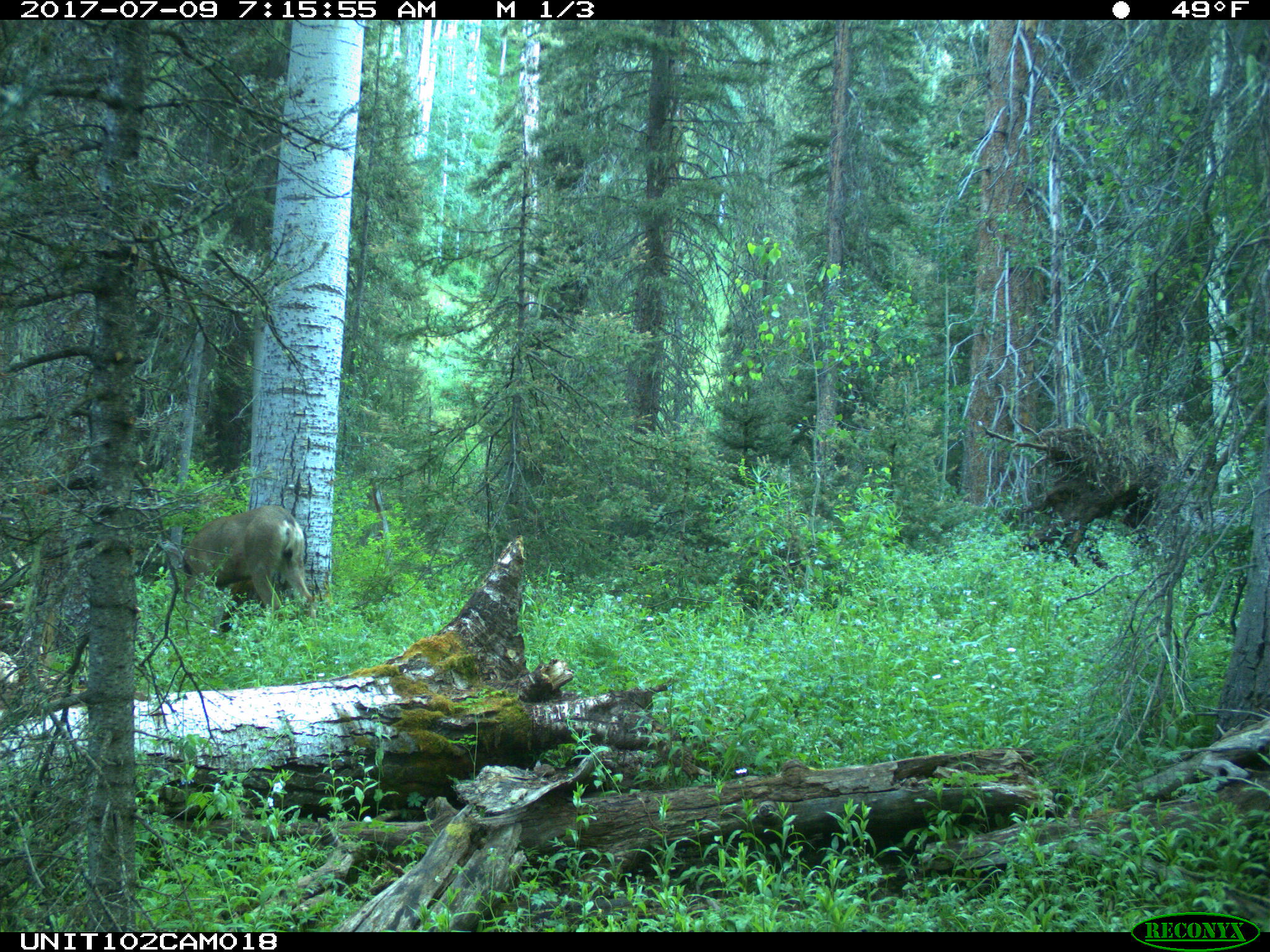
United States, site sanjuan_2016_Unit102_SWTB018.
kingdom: Animalia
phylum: Chordata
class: Mammalia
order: Artiodactyla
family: Cervidae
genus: Odocoileus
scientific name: Odocoileus hemionus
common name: mule deer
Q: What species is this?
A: Odocoileus hemionus (mule deer).